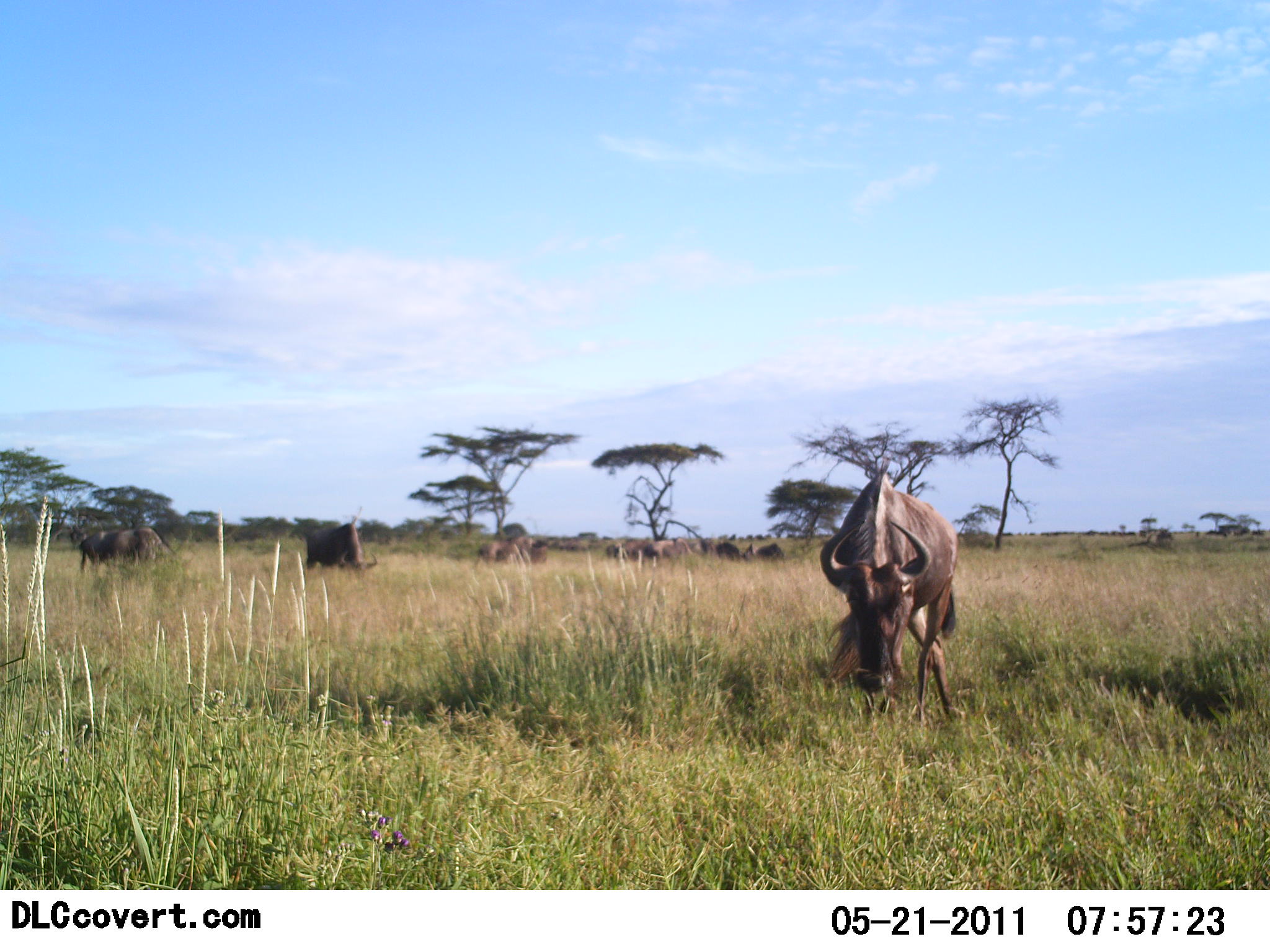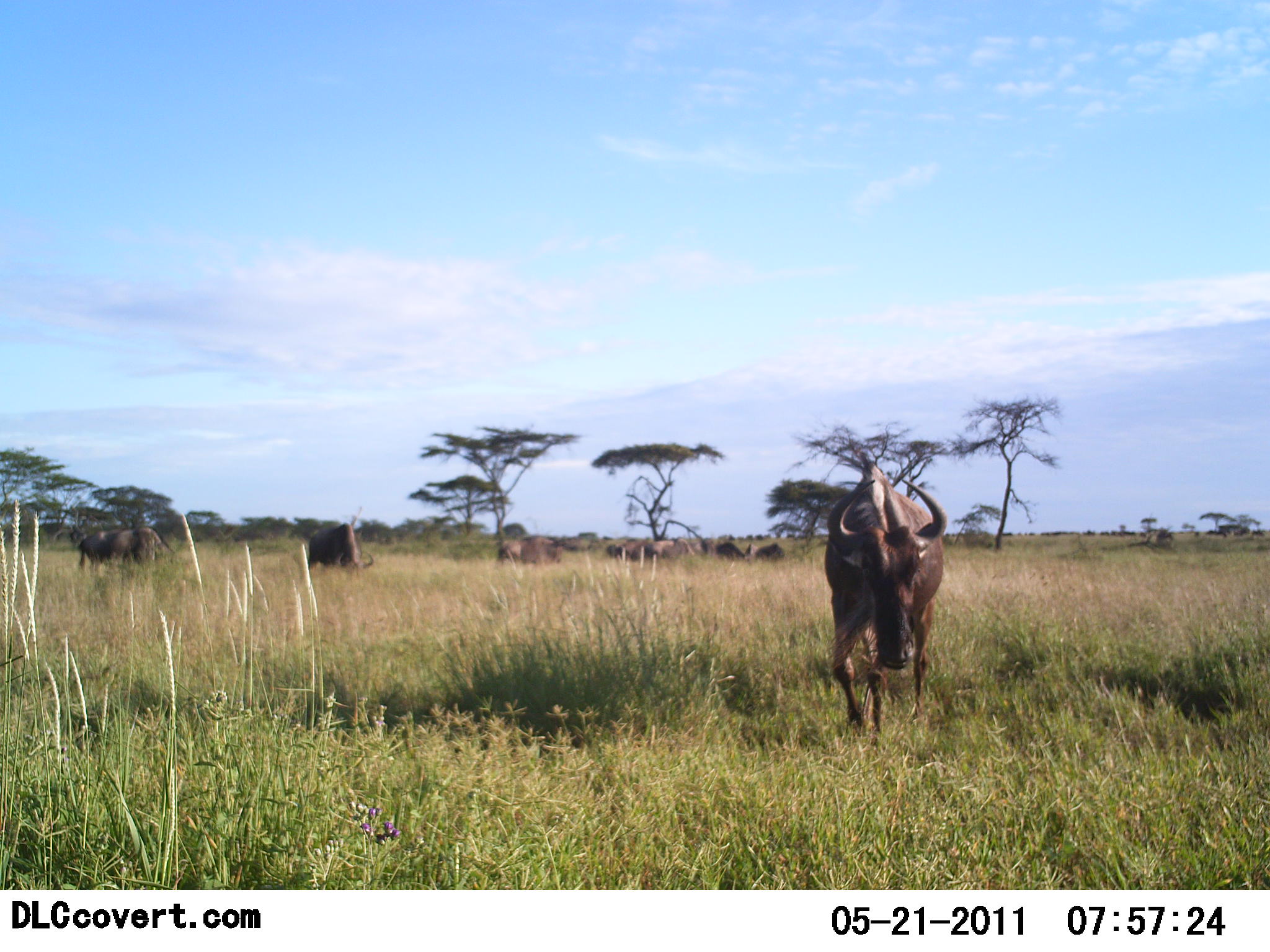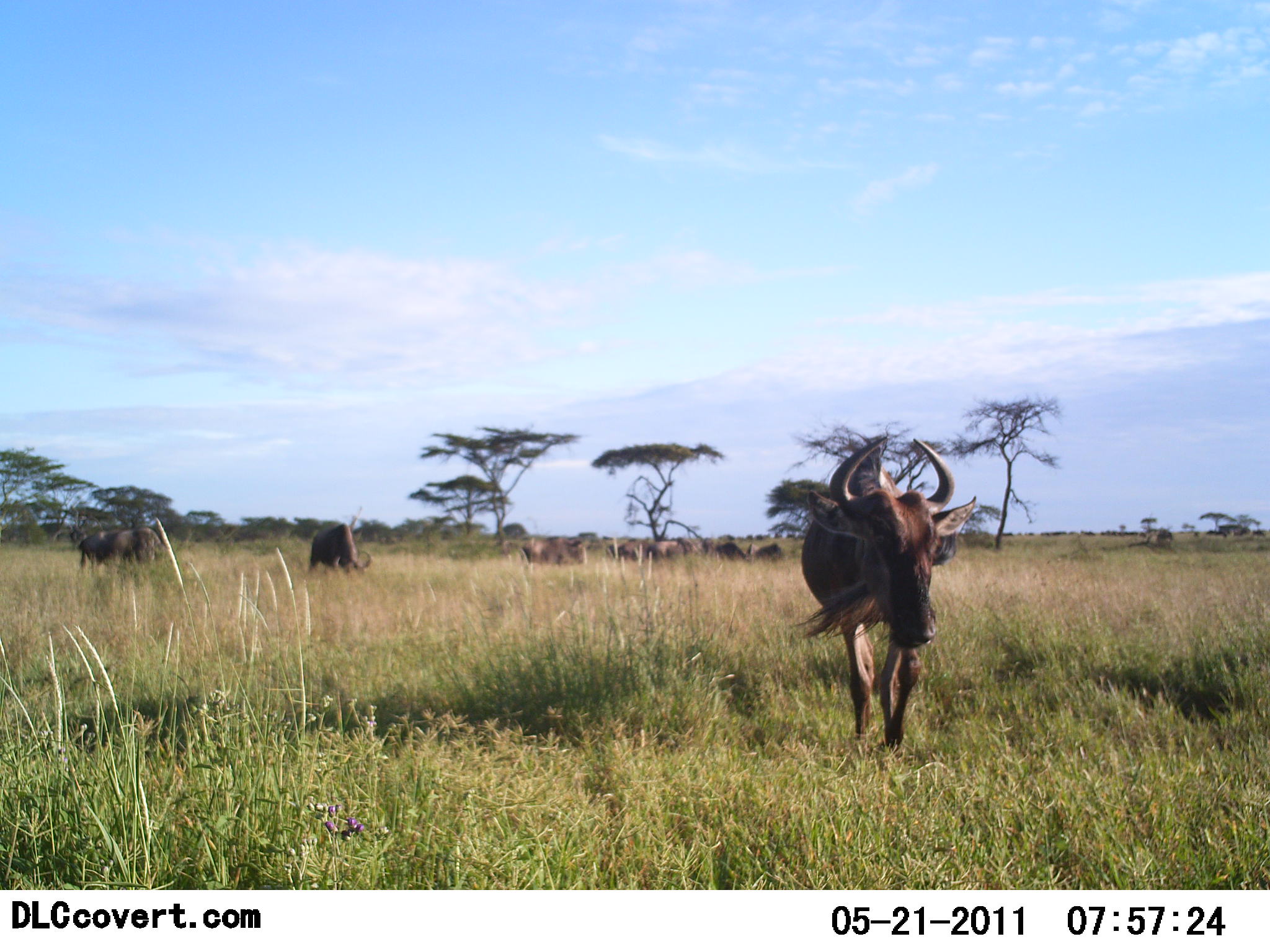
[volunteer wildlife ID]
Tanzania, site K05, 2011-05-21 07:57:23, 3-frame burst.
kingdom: Animalia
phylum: Chordata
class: Mammalia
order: Artiodactyla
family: Bovidae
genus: Connochaetes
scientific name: Connochaetes taurinus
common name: blue wildebeest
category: wildebeest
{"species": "wildebeest (blue wildebeest) (Connochaetes taurinus)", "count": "11-50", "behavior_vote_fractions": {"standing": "44%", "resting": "0%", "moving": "75%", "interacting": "6%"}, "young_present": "0%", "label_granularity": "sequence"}